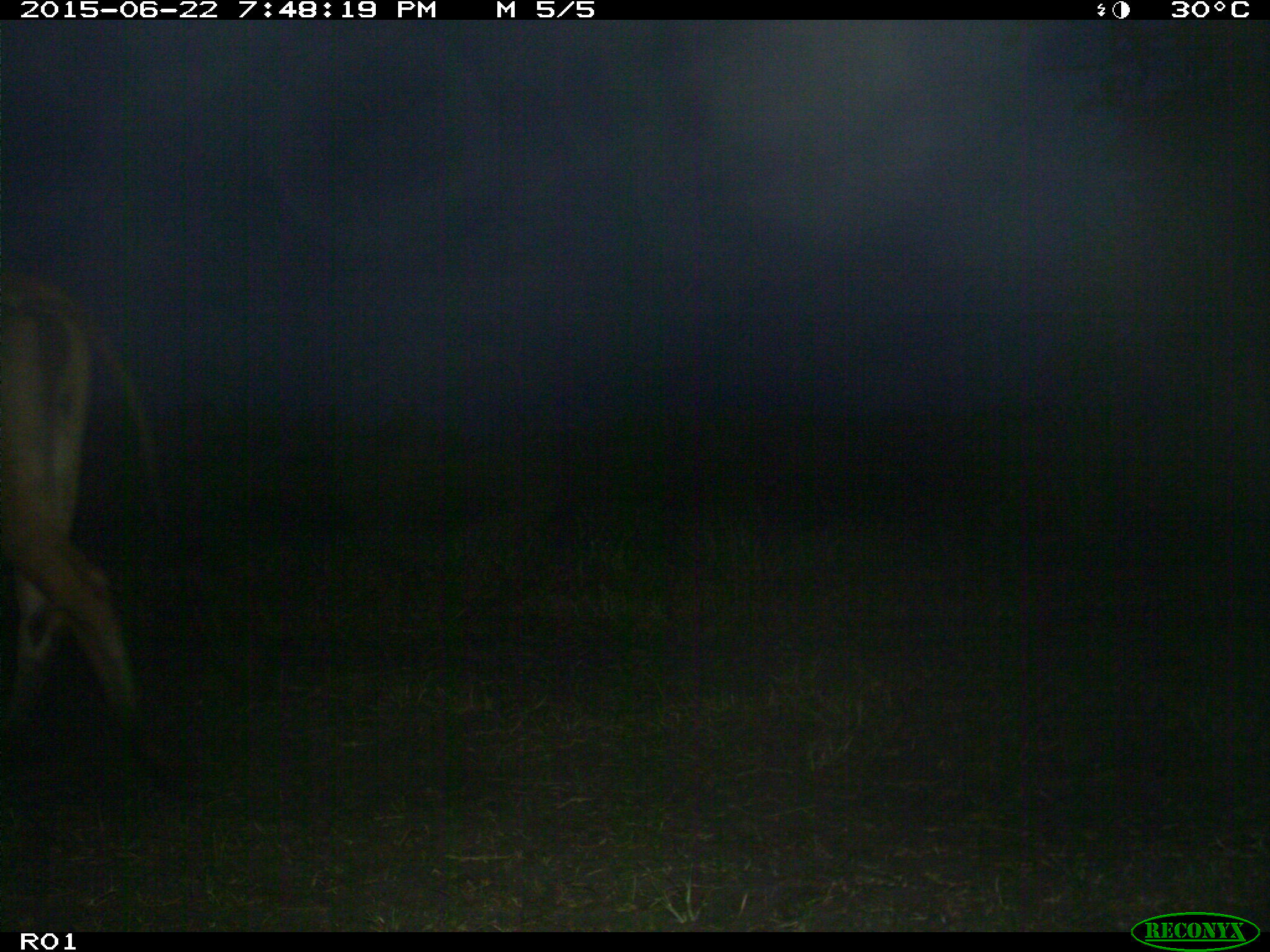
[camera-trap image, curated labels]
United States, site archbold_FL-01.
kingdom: Animalia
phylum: Chordata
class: Mammalia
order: Artiodactyla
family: Bovidae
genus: Bos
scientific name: Bos taurus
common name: domestic cow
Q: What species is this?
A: Bos taurus (domestic cow).